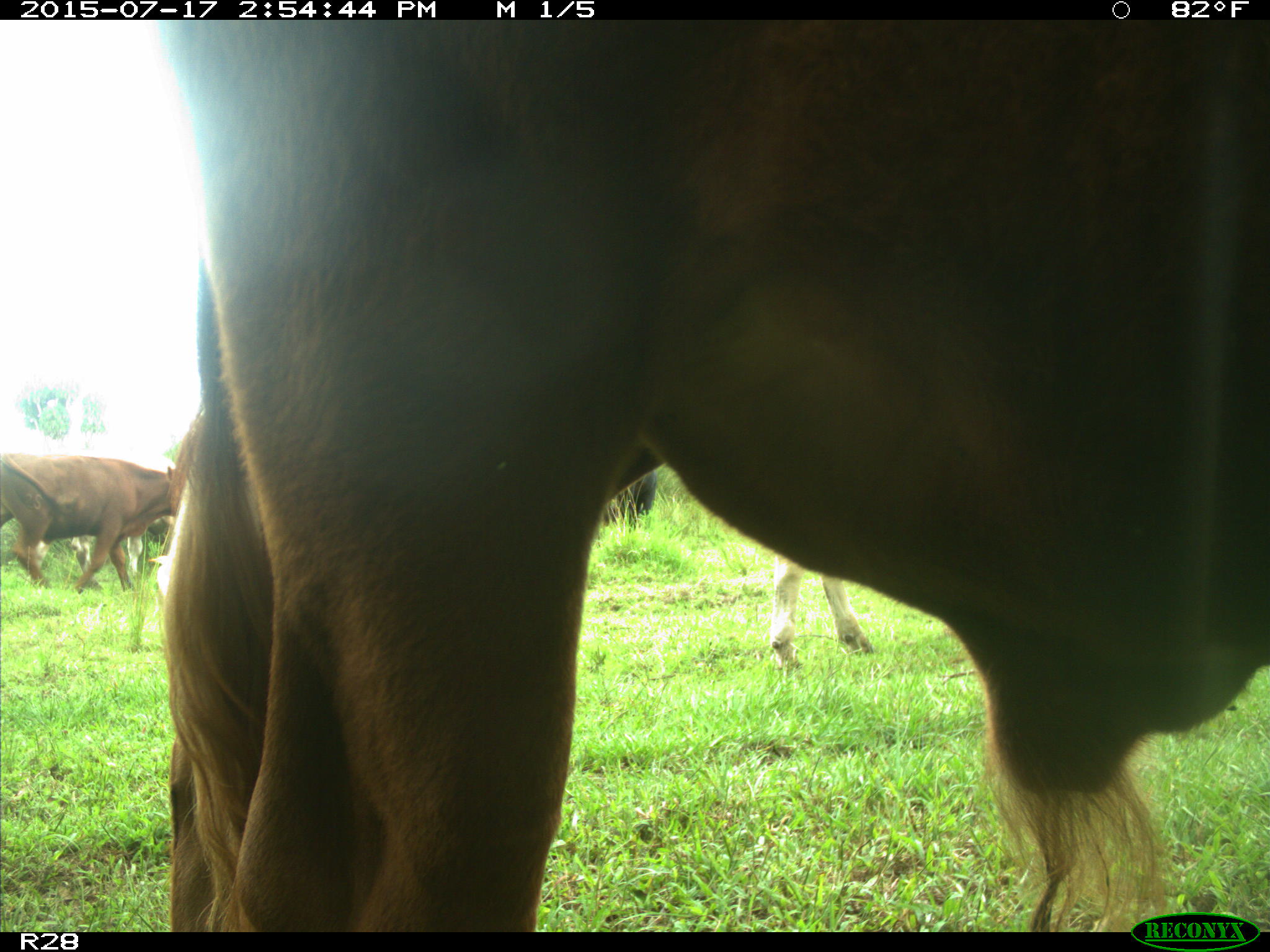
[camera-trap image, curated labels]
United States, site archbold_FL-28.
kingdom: Animalia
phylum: Chordata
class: Mammalia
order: Artiodactyla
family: Bovidae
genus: Bos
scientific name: Bos taurus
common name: domestic cow